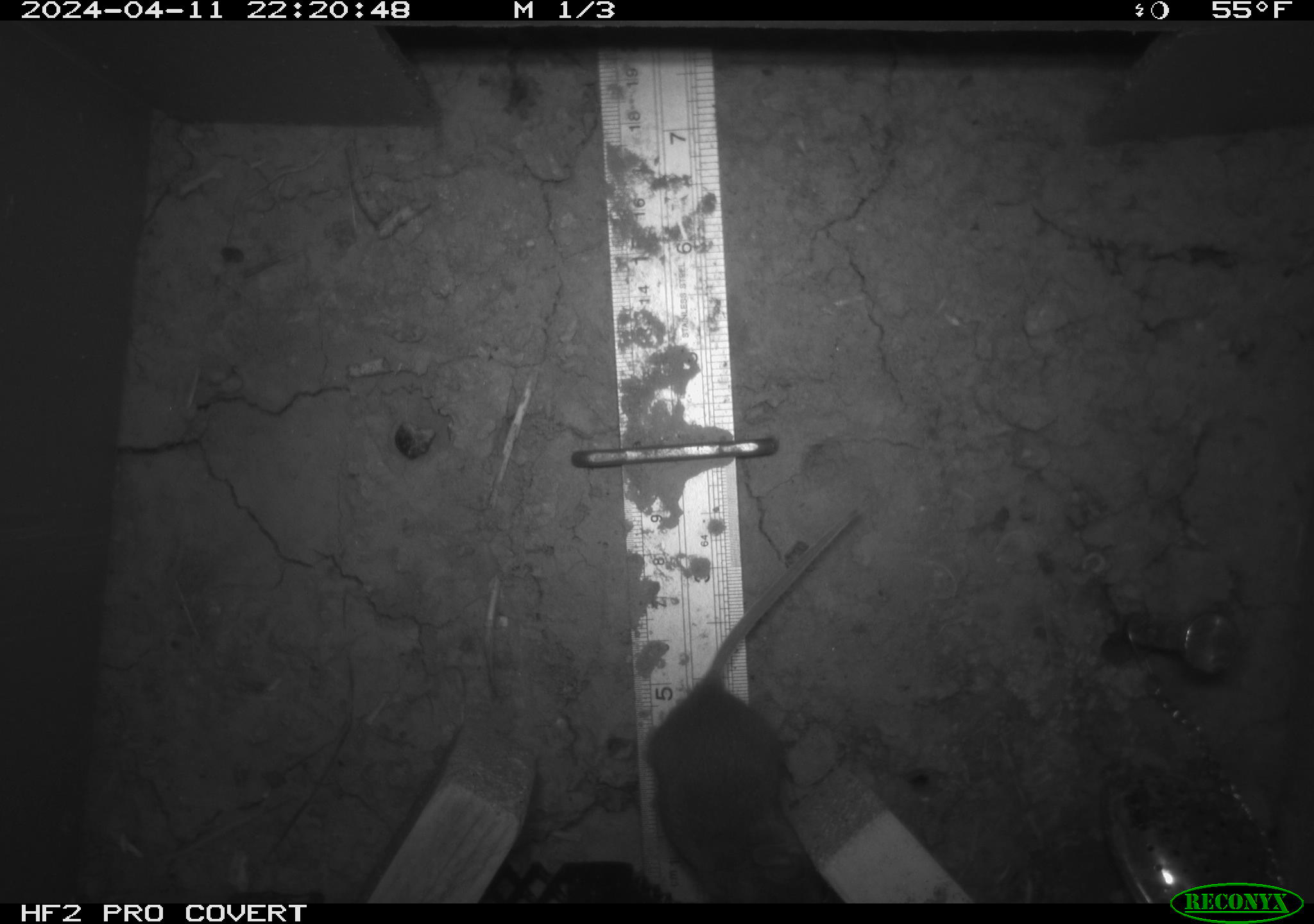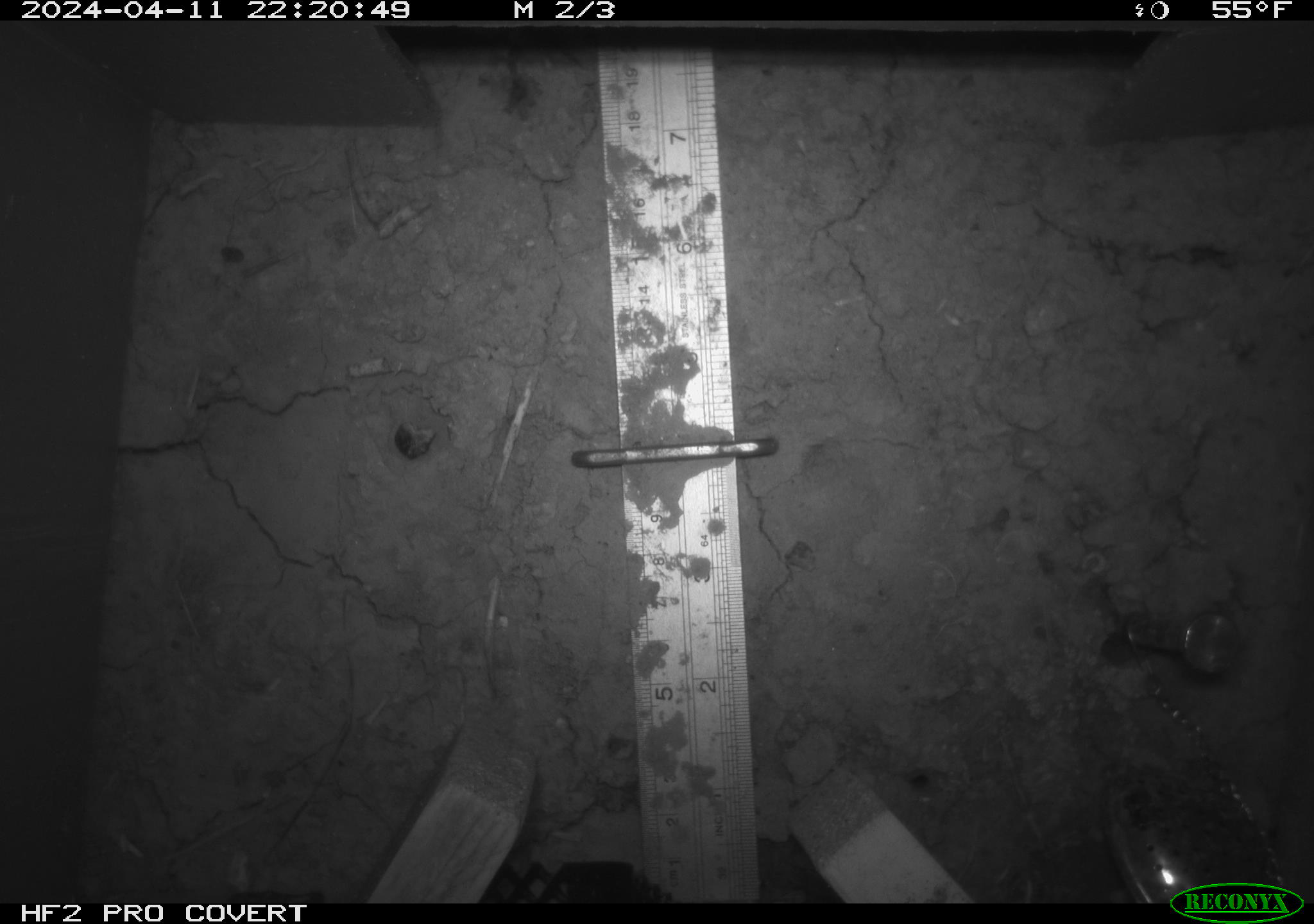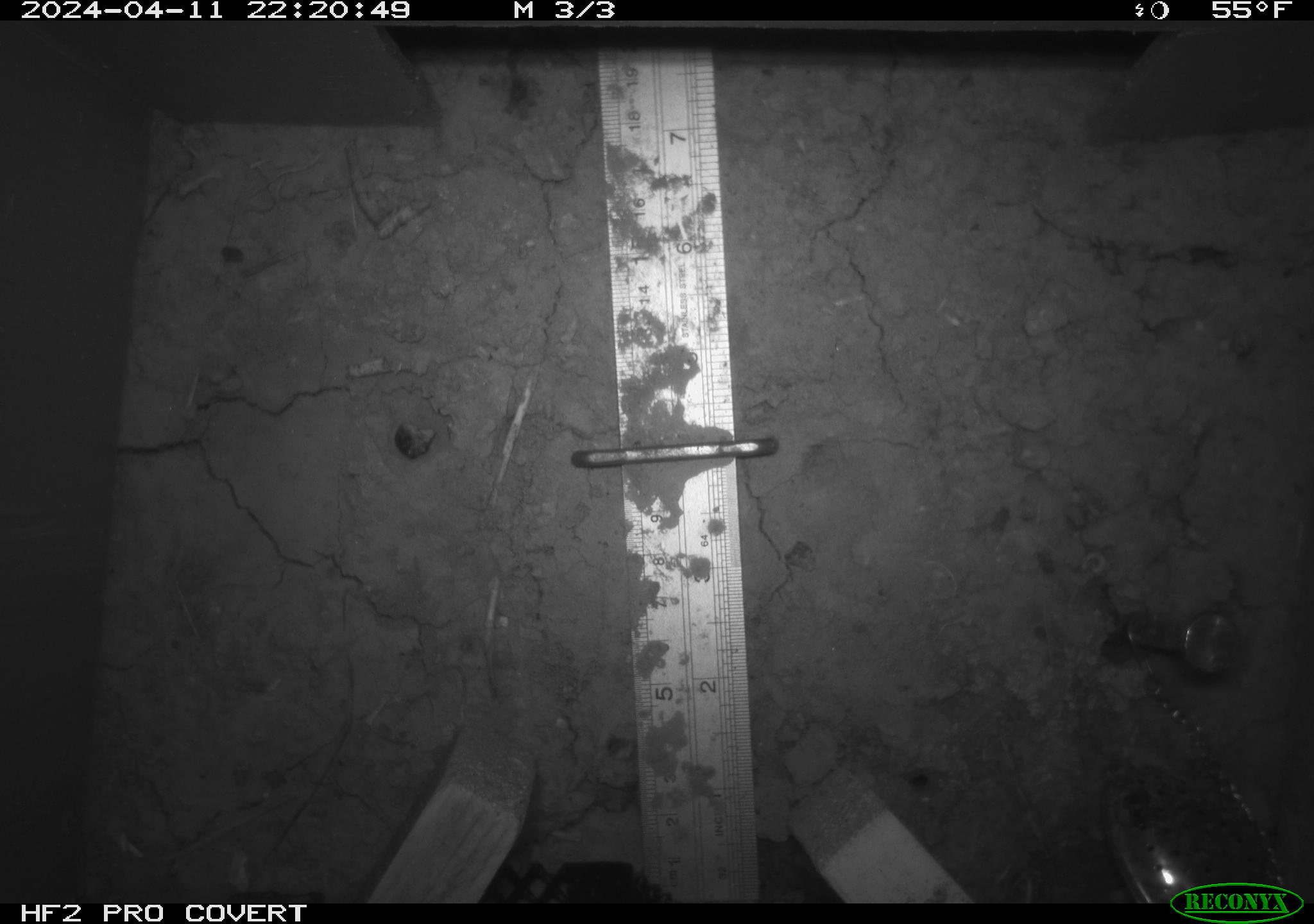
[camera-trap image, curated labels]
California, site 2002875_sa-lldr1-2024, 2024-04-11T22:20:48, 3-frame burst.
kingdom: Animalia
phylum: Chordata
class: Mammalia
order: Rodentia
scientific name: Rodentia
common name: mouse species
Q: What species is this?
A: Mouse species (Rodentia).